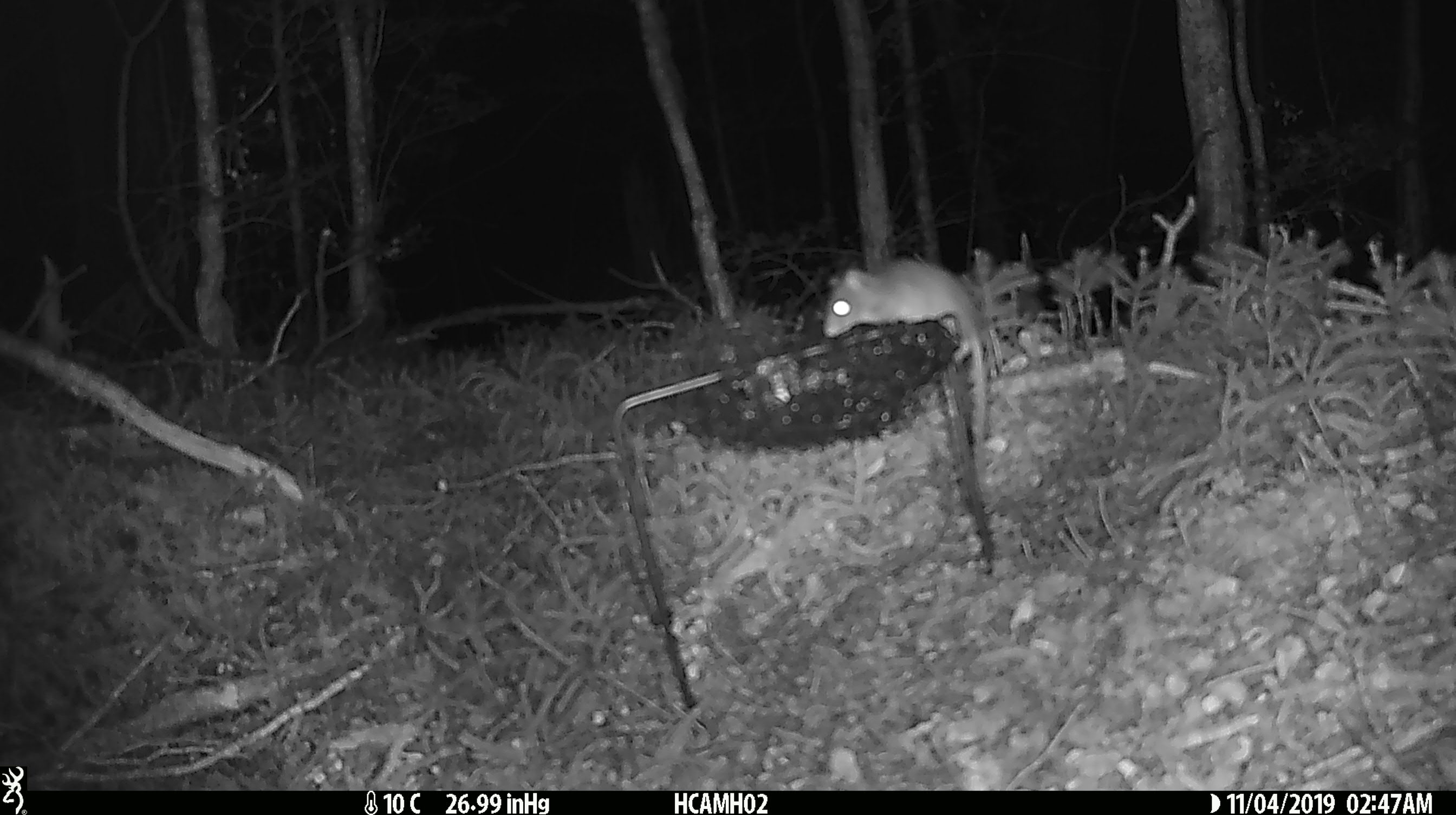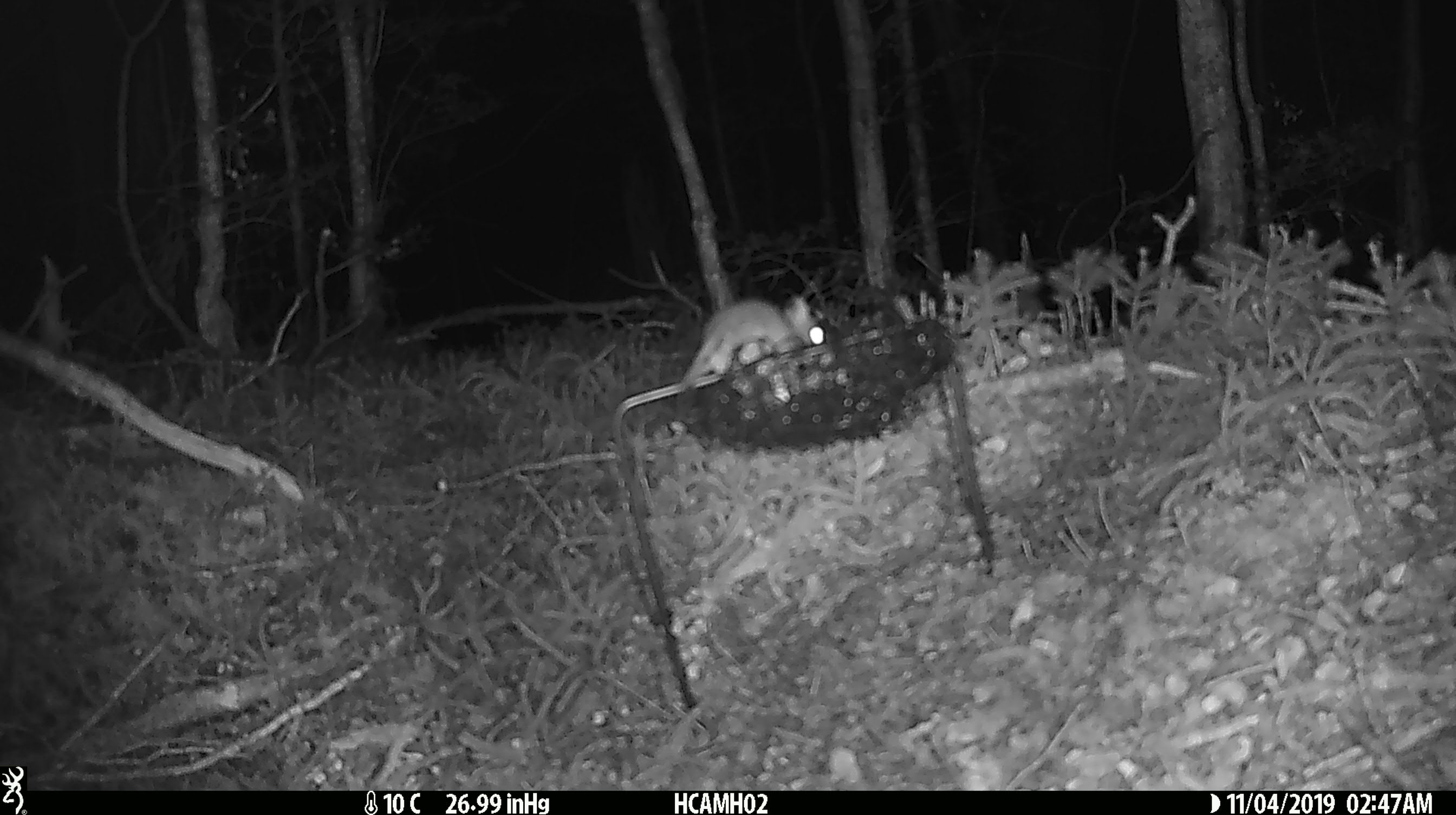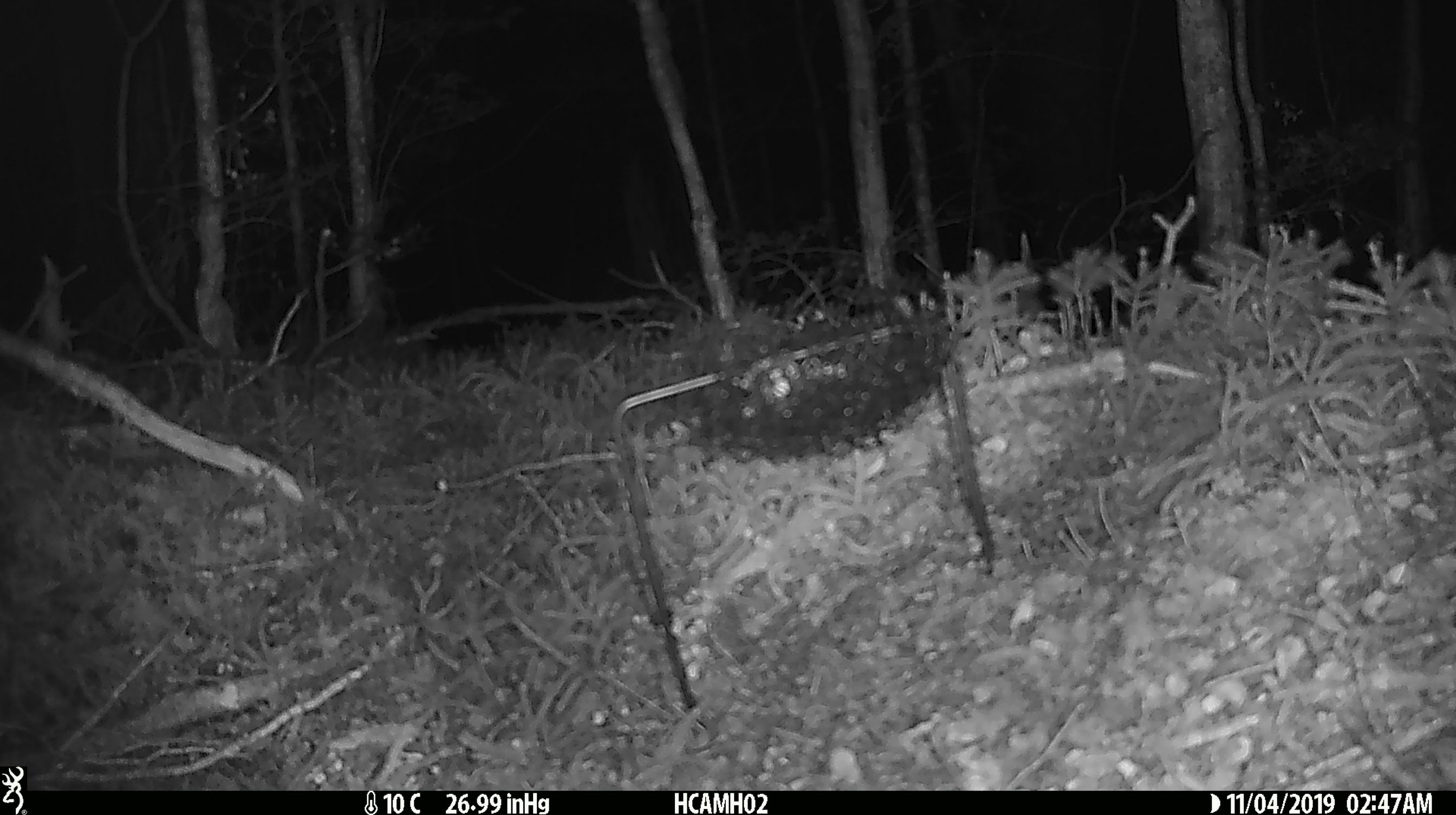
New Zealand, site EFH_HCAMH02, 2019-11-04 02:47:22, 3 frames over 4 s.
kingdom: Animalia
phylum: Chordata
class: Mammalia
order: Rodentia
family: Muridae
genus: Mus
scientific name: Mus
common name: mouse